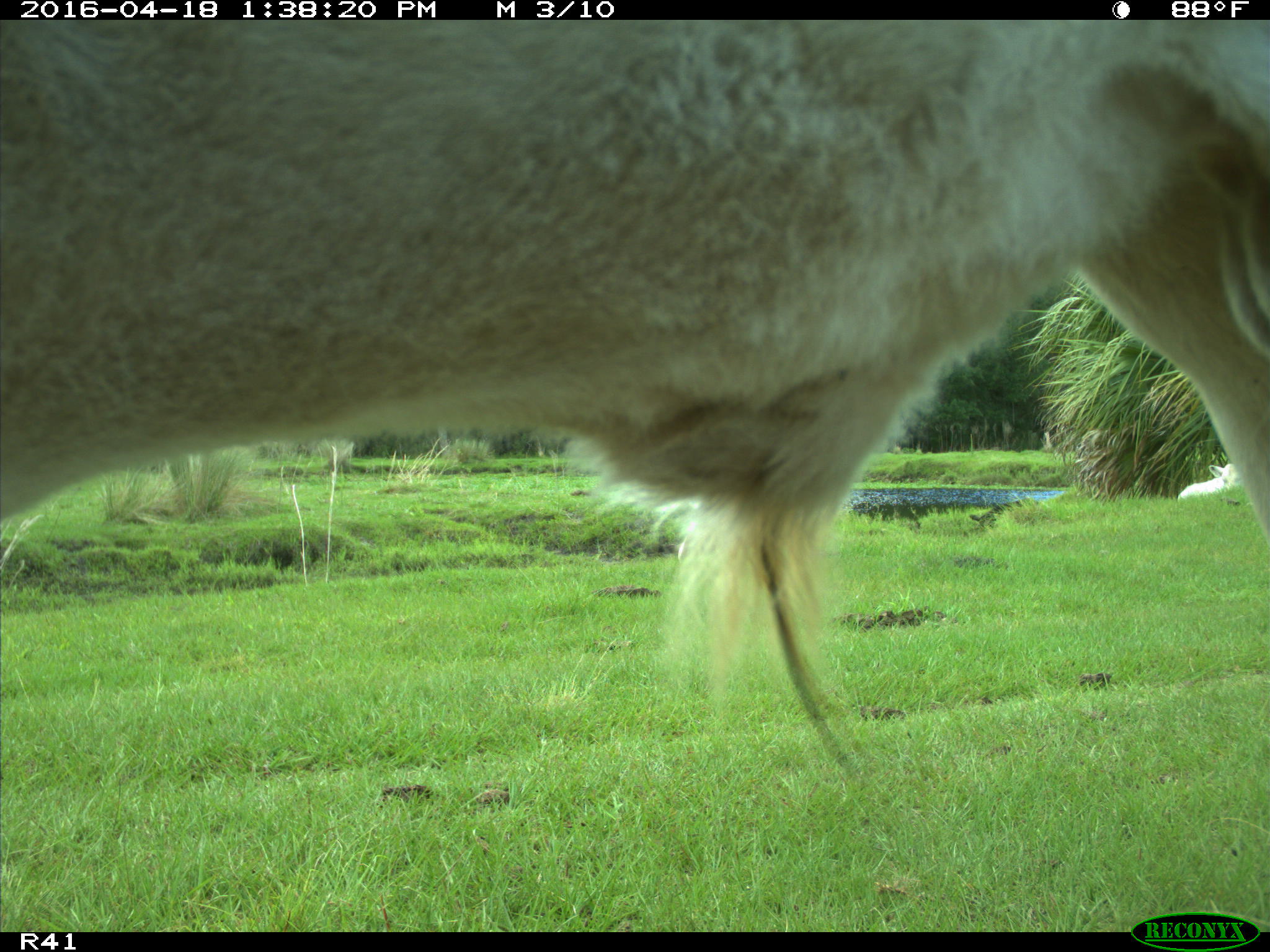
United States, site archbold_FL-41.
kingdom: Animalia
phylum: Chordata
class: Mammalia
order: Artiodactyla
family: Bovidae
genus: Bos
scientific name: Bos taurus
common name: domestic cow